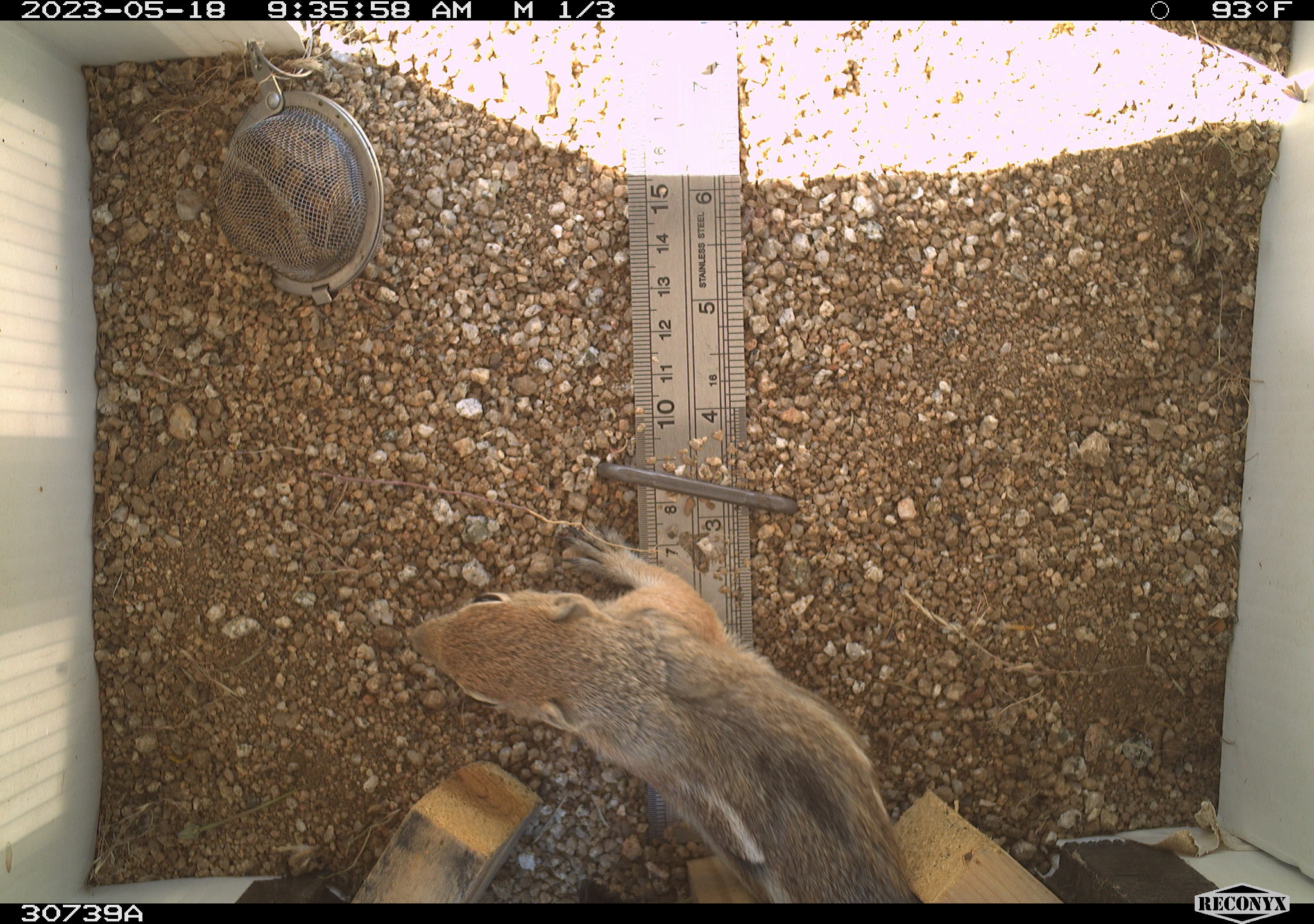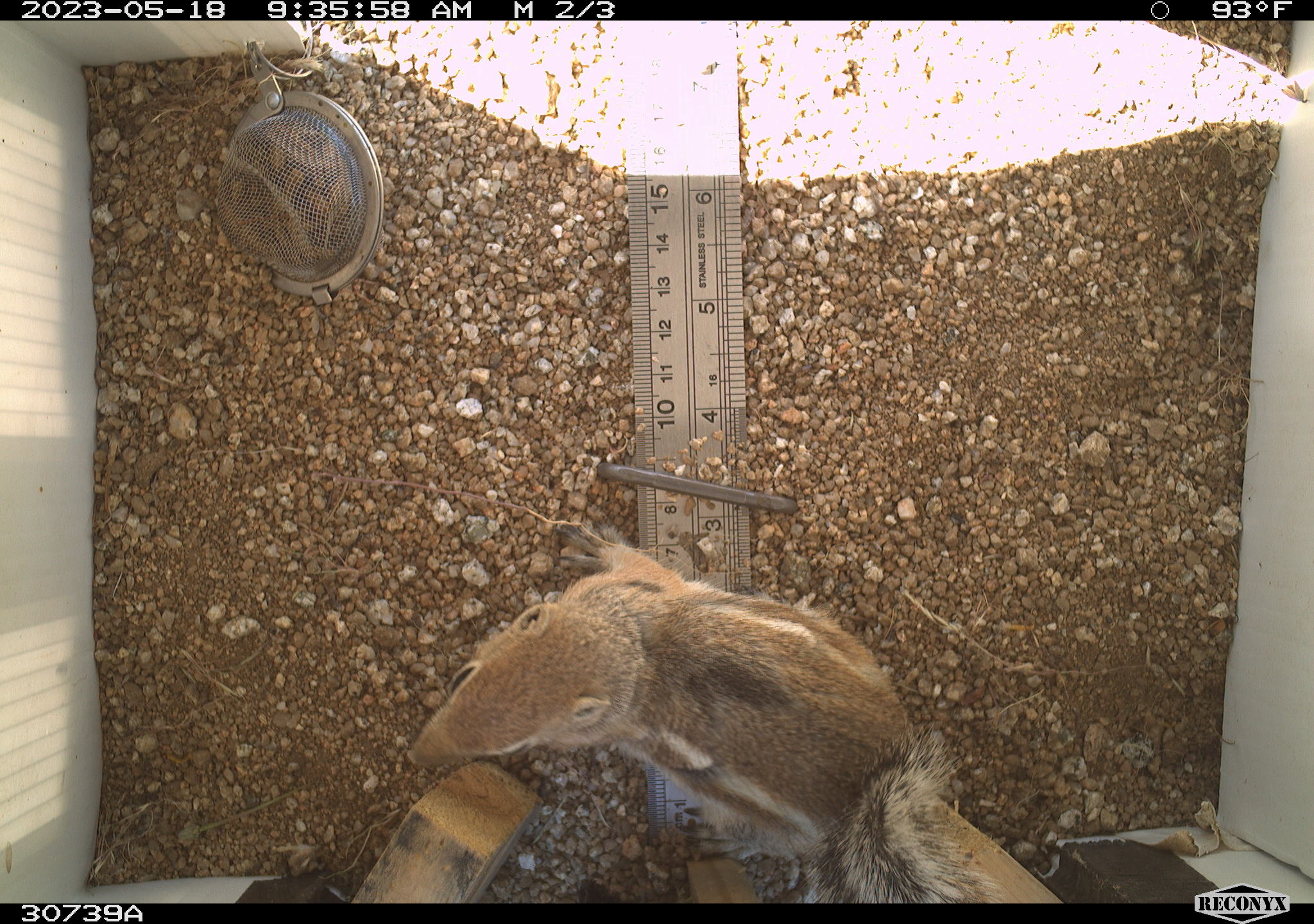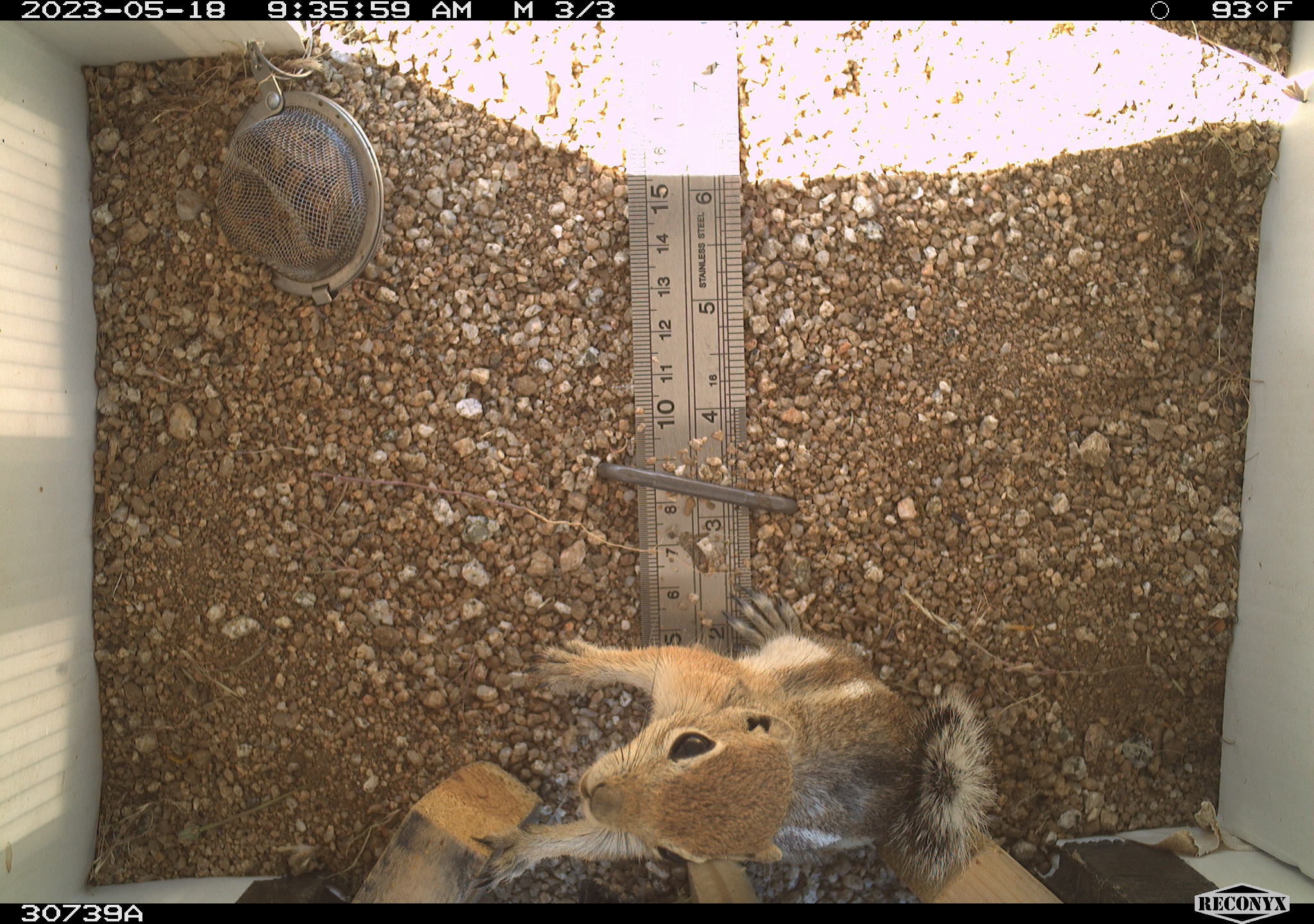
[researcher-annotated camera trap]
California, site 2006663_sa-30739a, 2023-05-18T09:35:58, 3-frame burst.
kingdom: Animalia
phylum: Chordata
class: Mammalia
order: Rodentia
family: Sciuridae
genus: Ammospermophilus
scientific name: Ammospermophilus leucurus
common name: white-tailed antelope squirrel